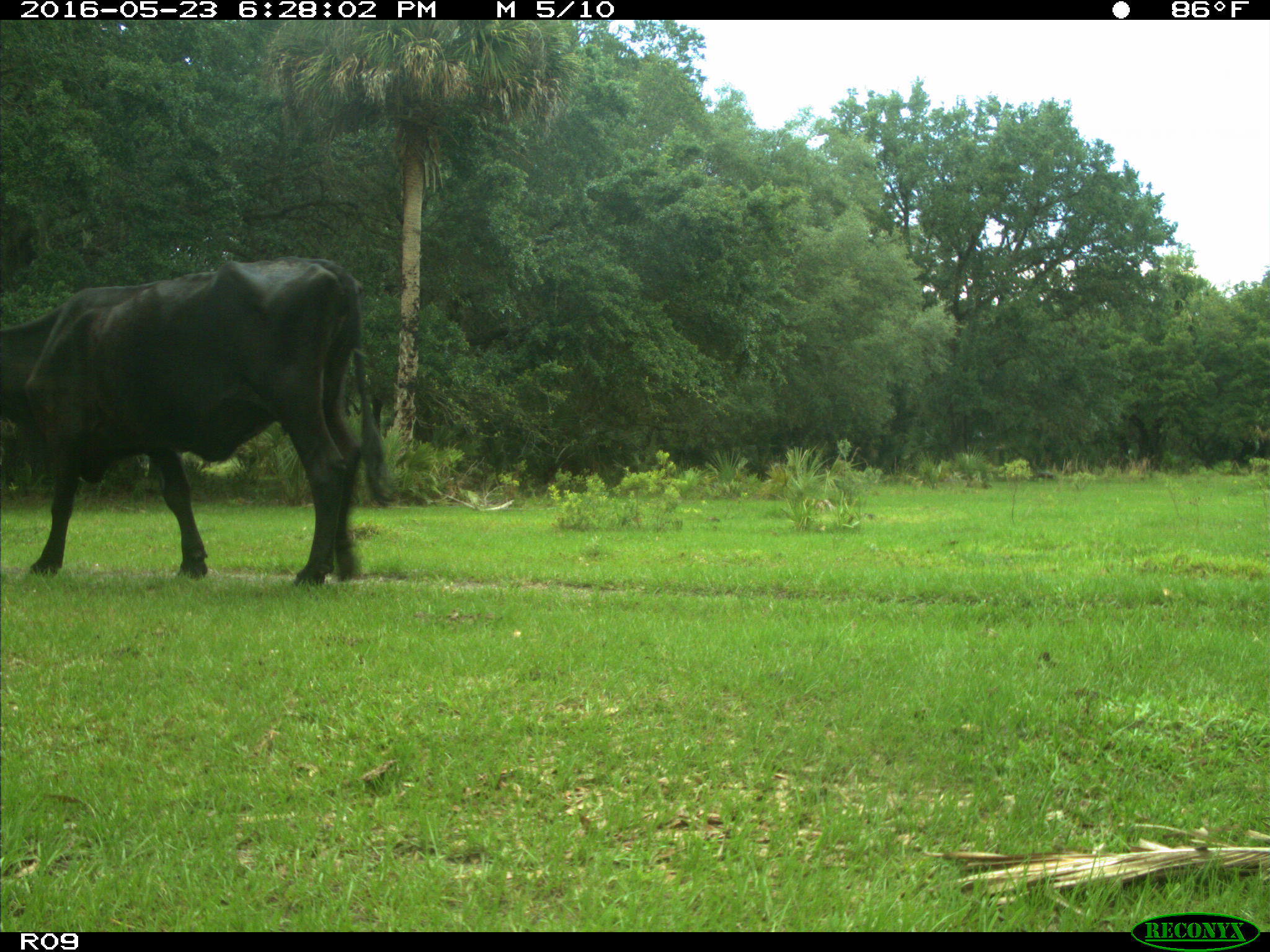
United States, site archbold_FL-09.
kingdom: Animalia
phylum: Chordata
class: Mammalia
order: Artiodactyla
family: Bovidae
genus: Bos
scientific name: Bos taurus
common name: domestic cow